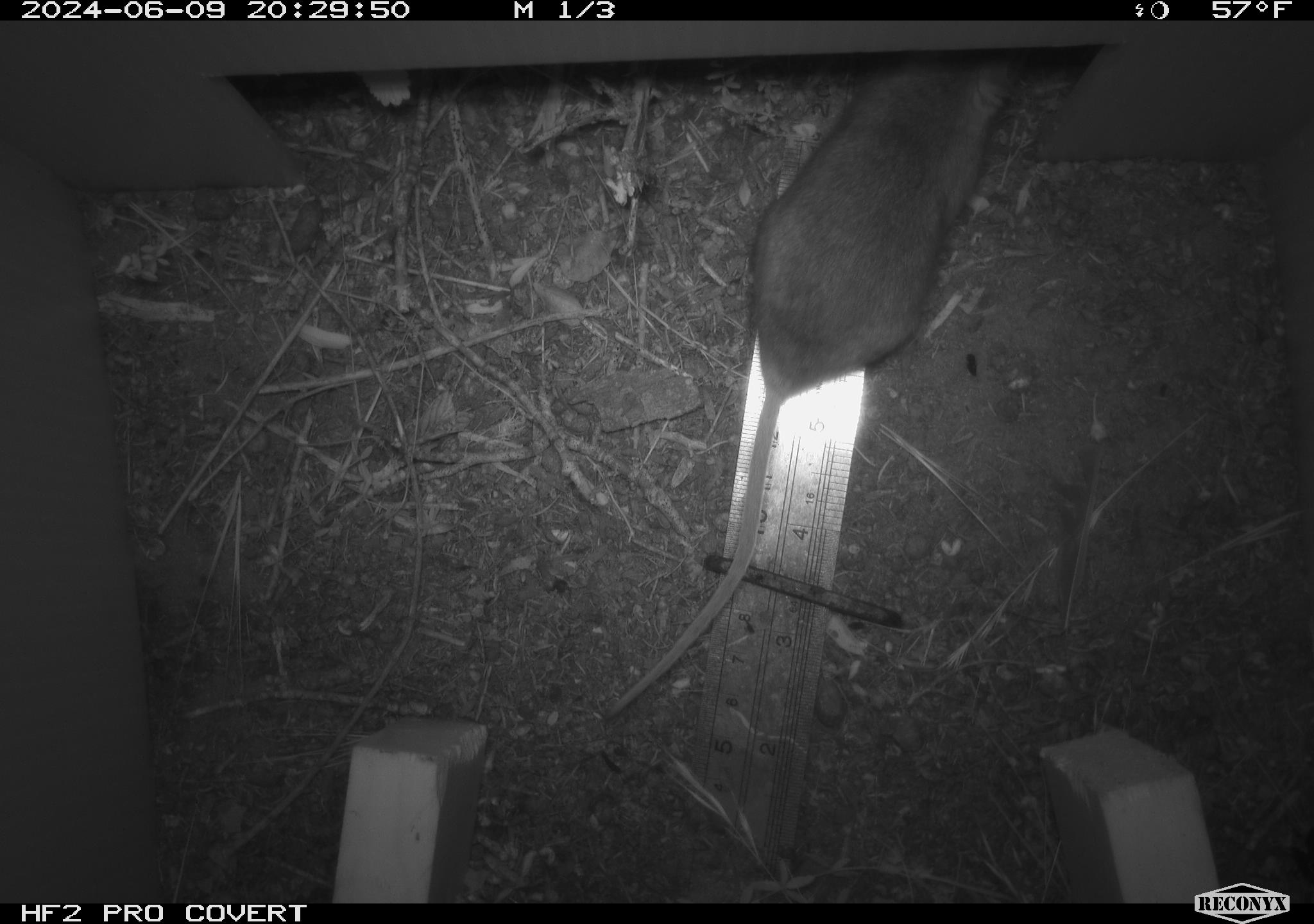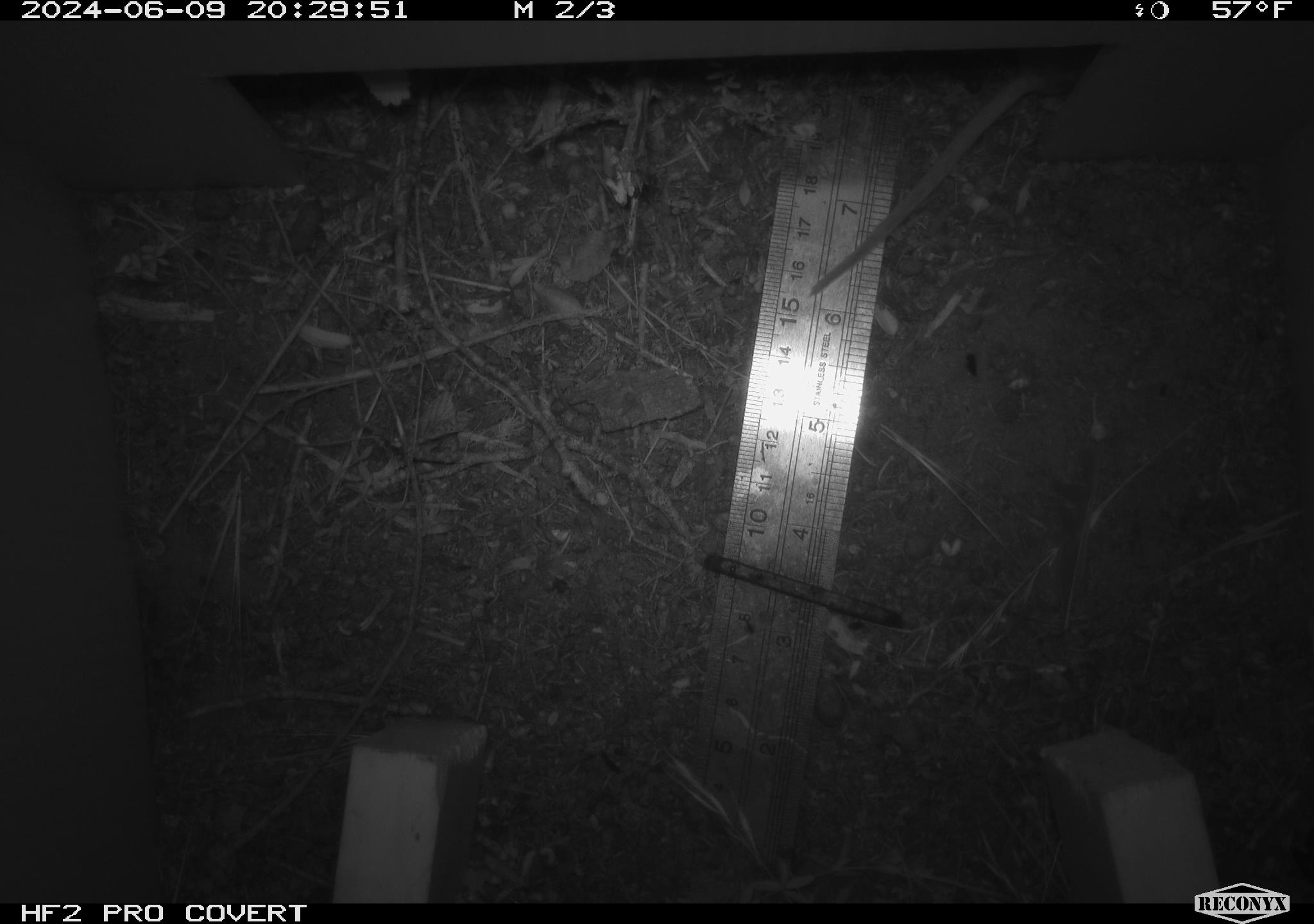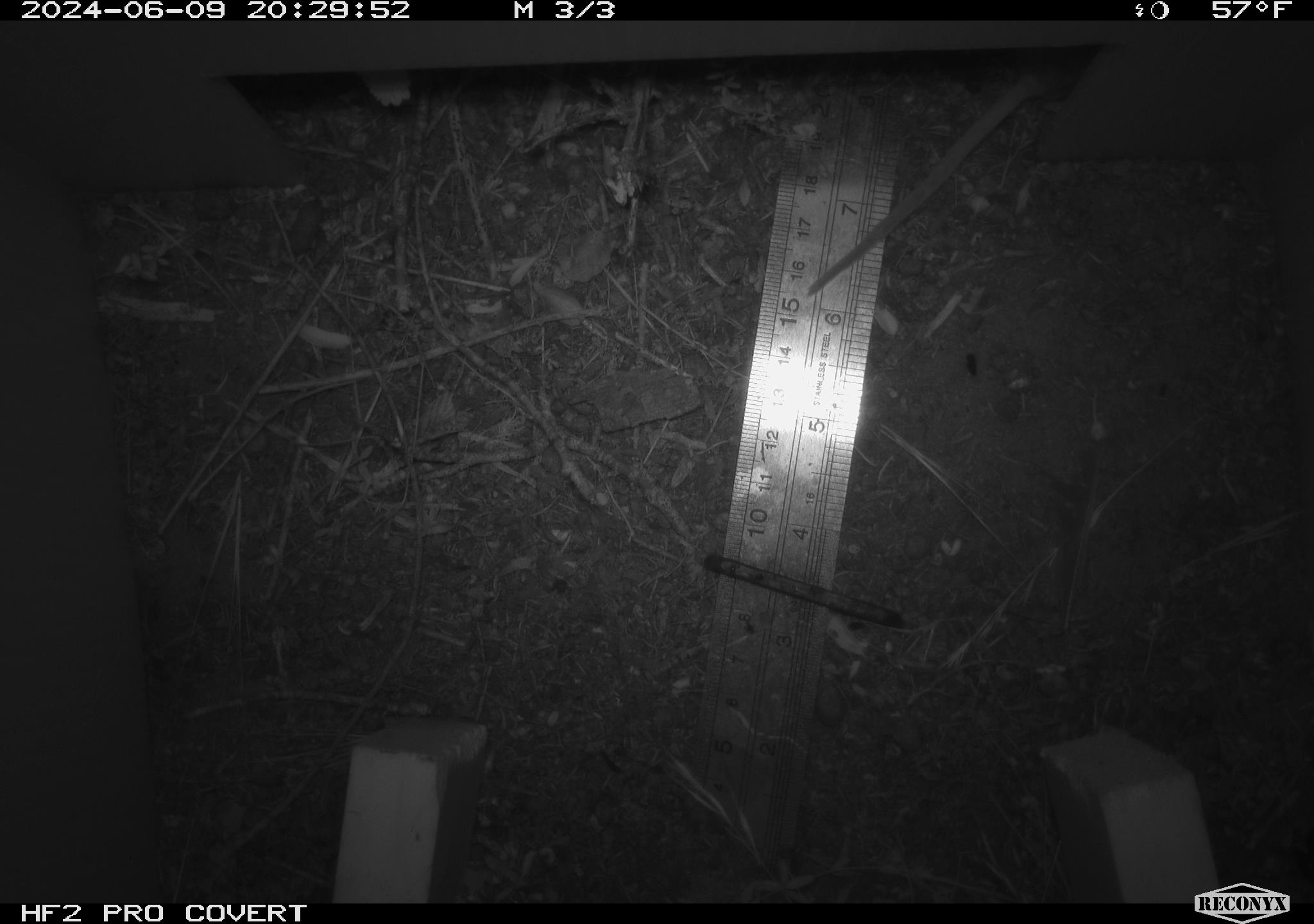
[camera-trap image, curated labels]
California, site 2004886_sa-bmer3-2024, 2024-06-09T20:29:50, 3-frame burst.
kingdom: Animalia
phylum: Chordata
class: Mammalia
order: Rodentia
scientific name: Rodentia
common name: mouse species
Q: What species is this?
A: Mouse species (Rodentia).